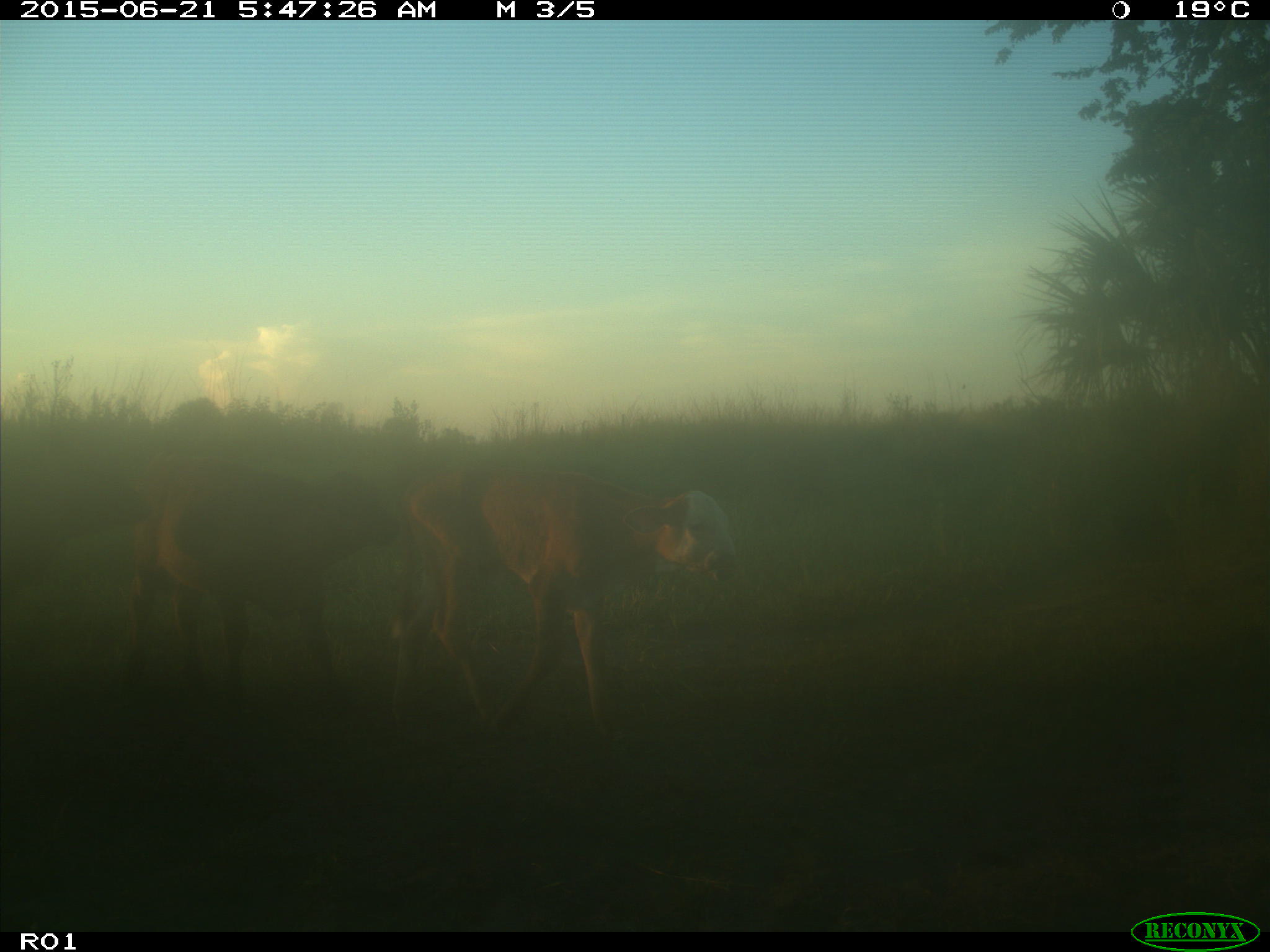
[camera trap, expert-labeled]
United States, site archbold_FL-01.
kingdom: Animalia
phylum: Chordata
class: Mammalia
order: Artiodactyla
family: Bovidae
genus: Bos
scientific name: Bos taurus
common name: domestic cow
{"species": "Bos taurus (domestic cow)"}